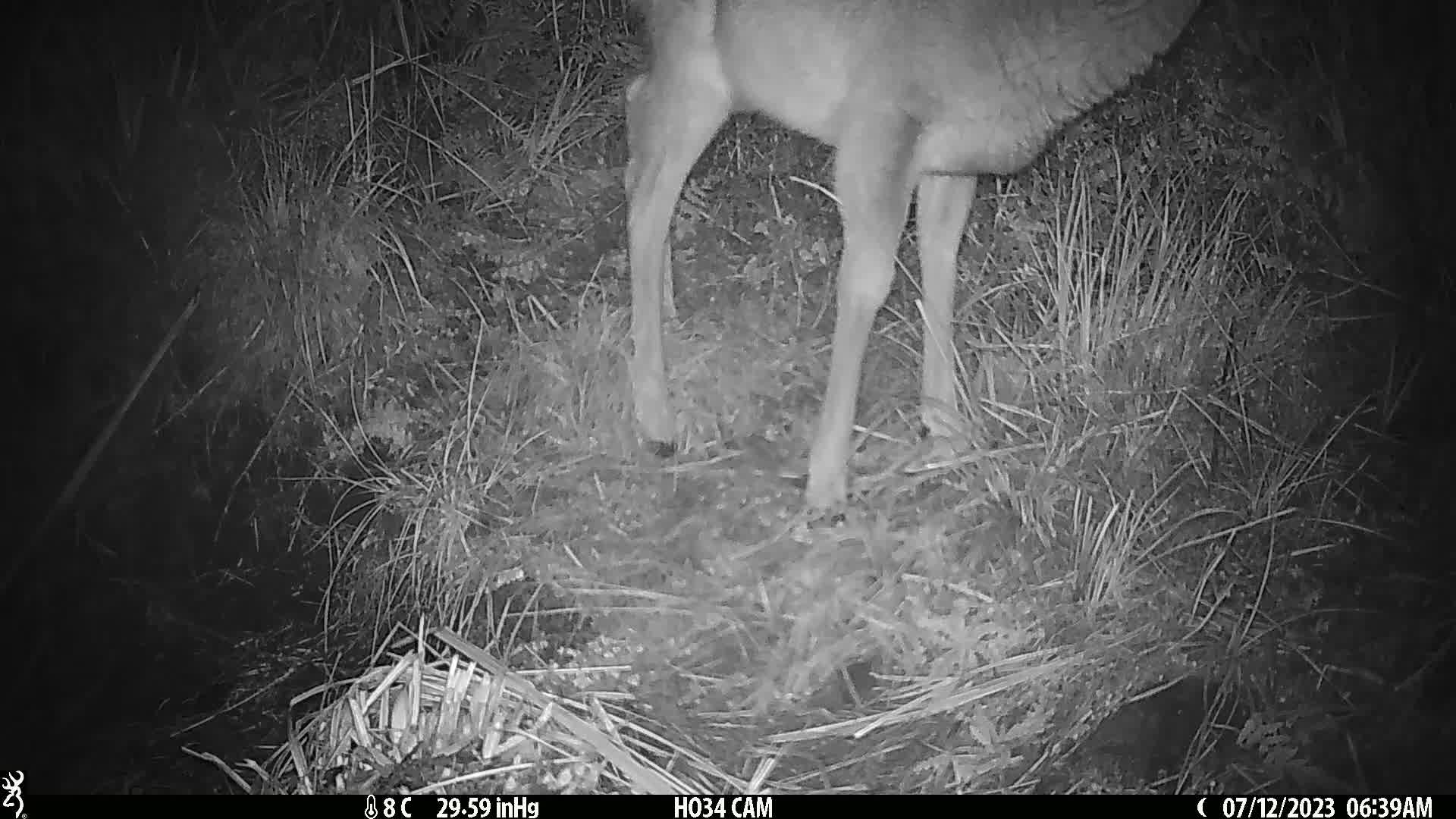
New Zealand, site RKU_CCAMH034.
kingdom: Animalia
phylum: Chordata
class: Mammalia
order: Artiodactyla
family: Cervidae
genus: Odocoileus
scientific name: Odocoileus virginianus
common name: white-tailed deer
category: white tailed deer